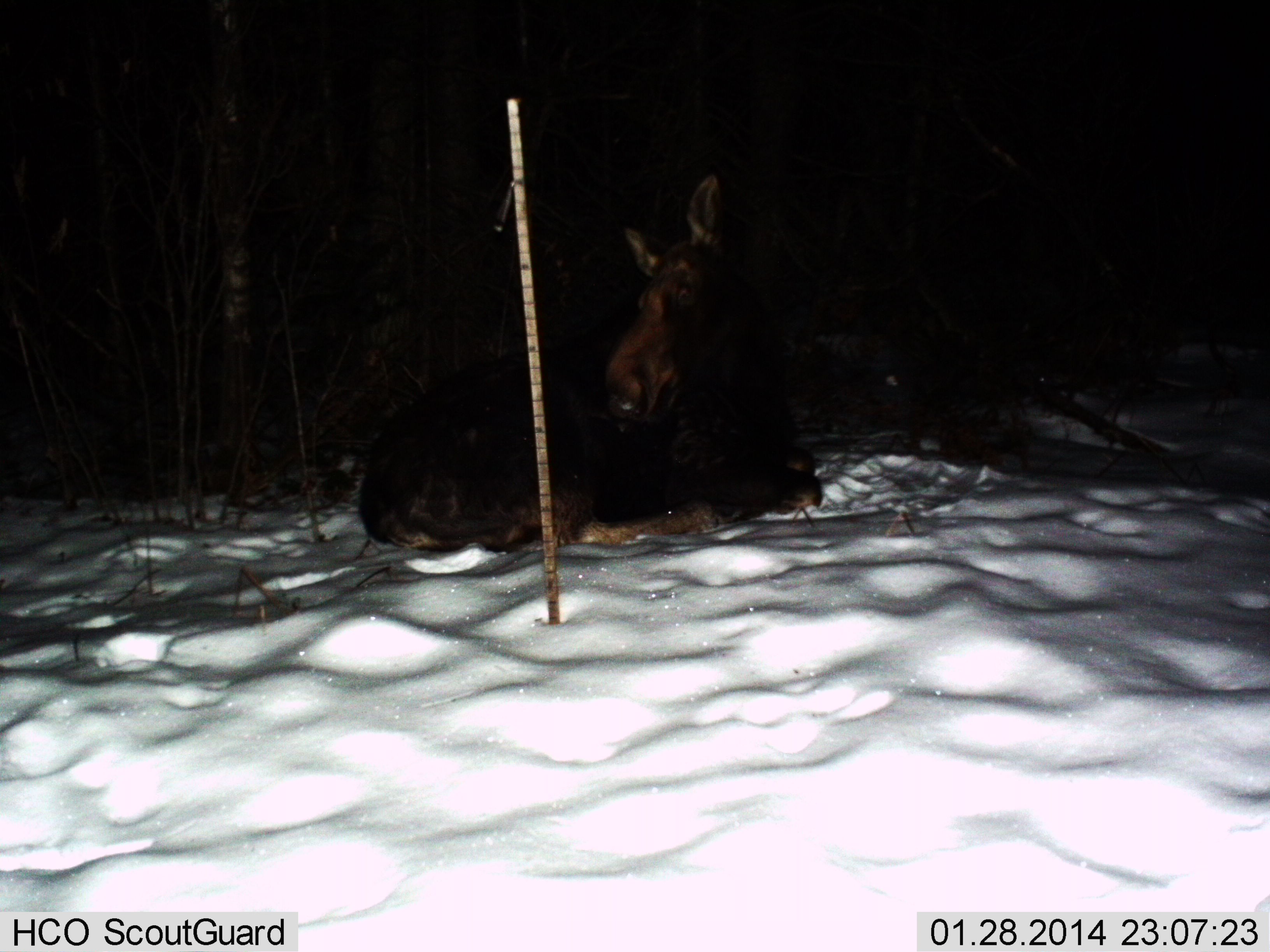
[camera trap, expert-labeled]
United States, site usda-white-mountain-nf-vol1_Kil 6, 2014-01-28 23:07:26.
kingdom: Animalia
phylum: Chordata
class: Mammalia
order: Artiodactyla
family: Cervidae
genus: Alces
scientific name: Alces alces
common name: moose